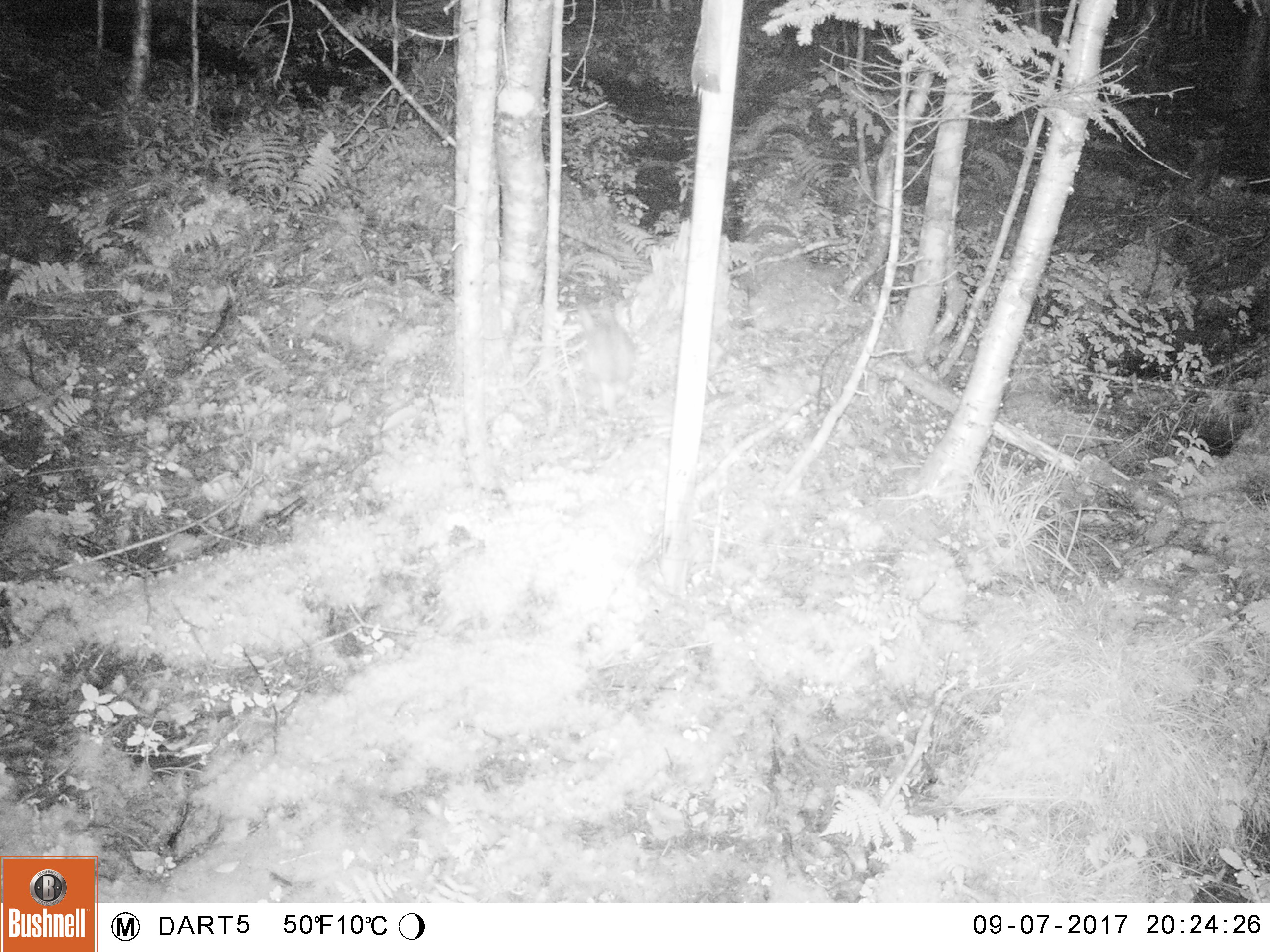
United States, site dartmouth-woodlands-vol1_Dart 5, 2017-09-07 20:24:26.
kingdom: Animalia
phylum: Chordata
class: Mammalia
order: Lagomorpha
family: Leporidae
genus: Lepus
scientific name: Lepus americanus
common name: snowshoe hare